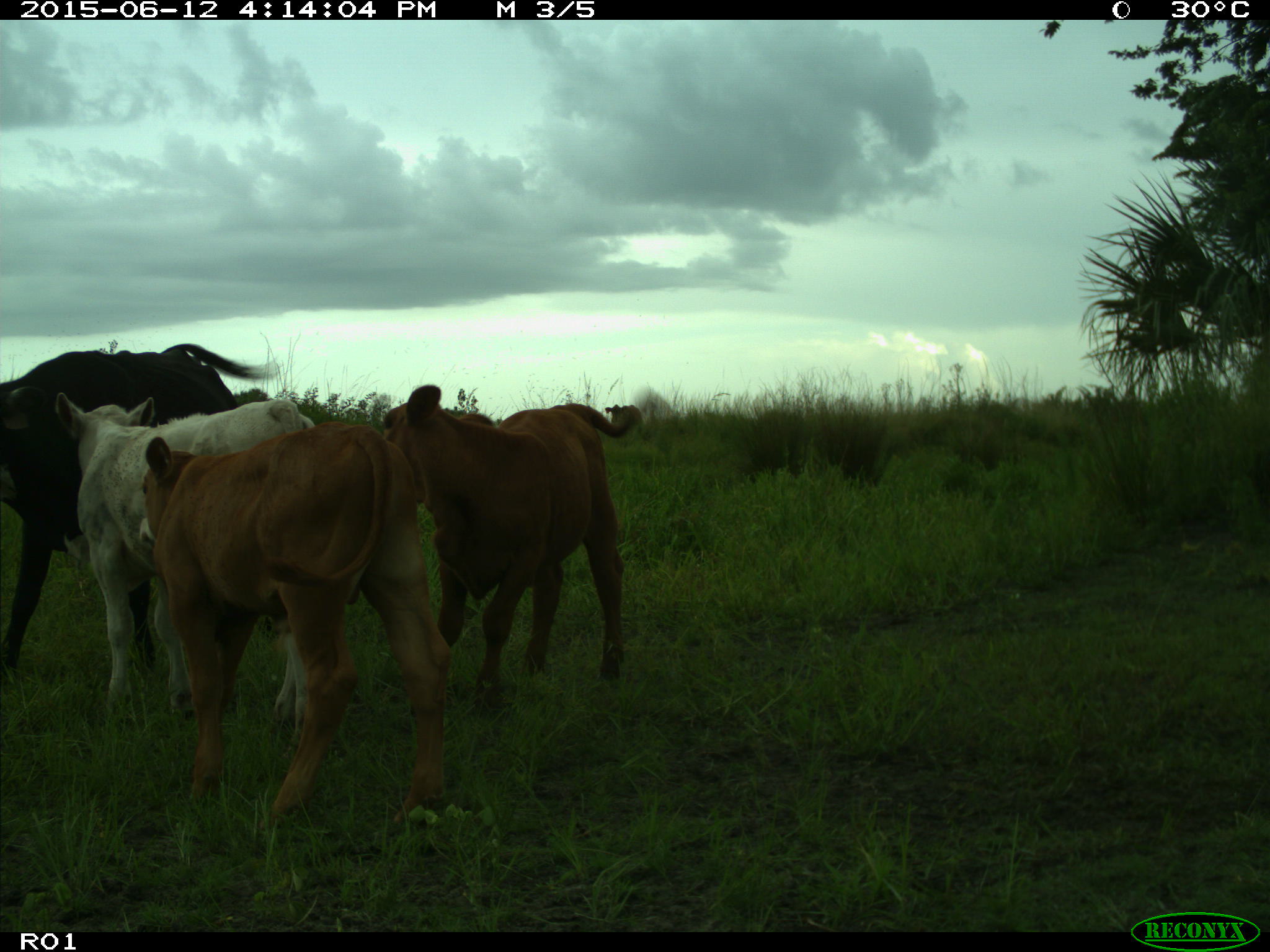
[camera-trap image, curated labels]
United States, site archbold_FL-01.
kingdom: Animalia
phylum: Chordata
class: Mammalia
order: Artiodactyla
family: Bovidae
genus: Bos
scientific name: Bos taurus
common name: domestic cow